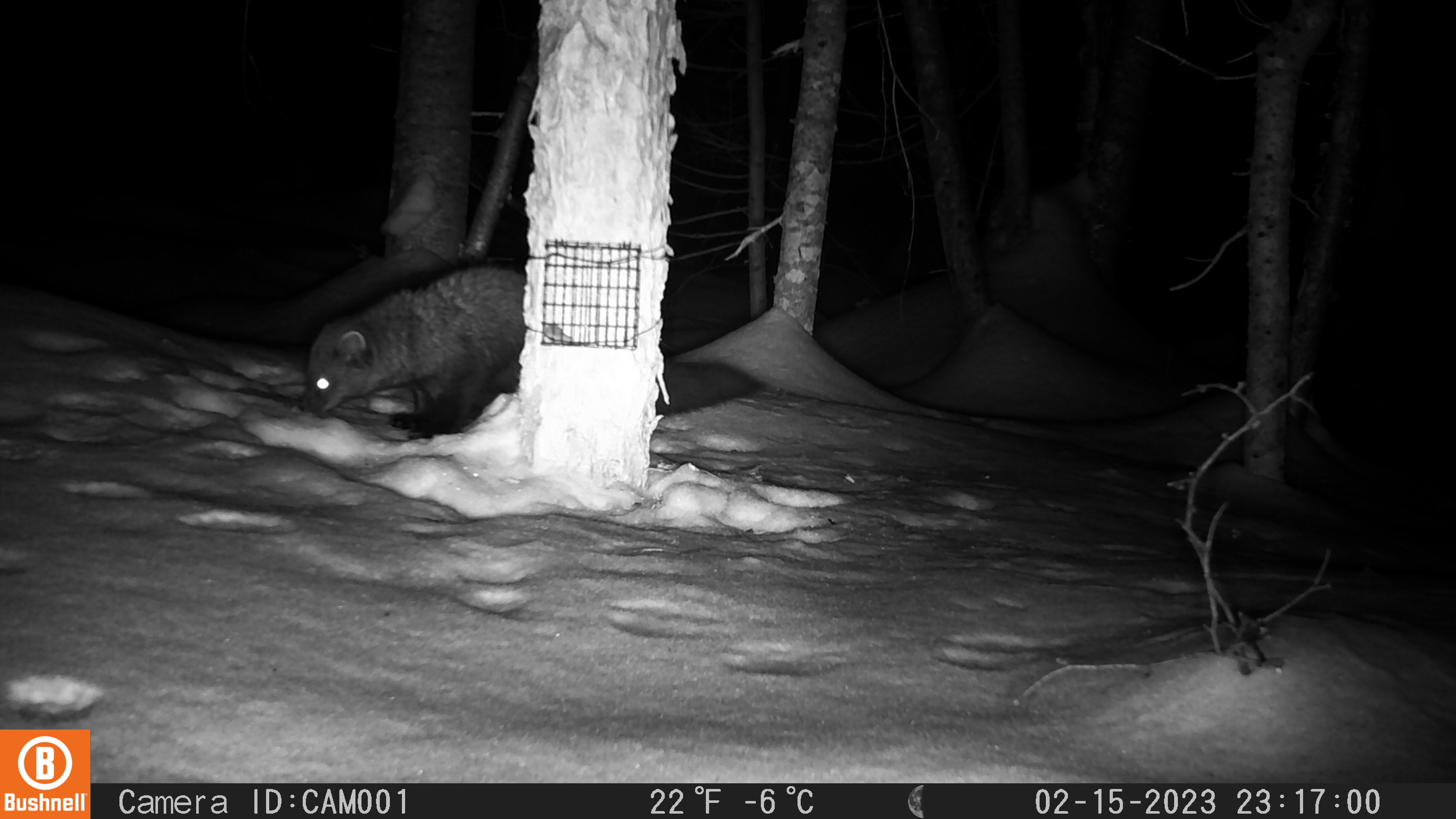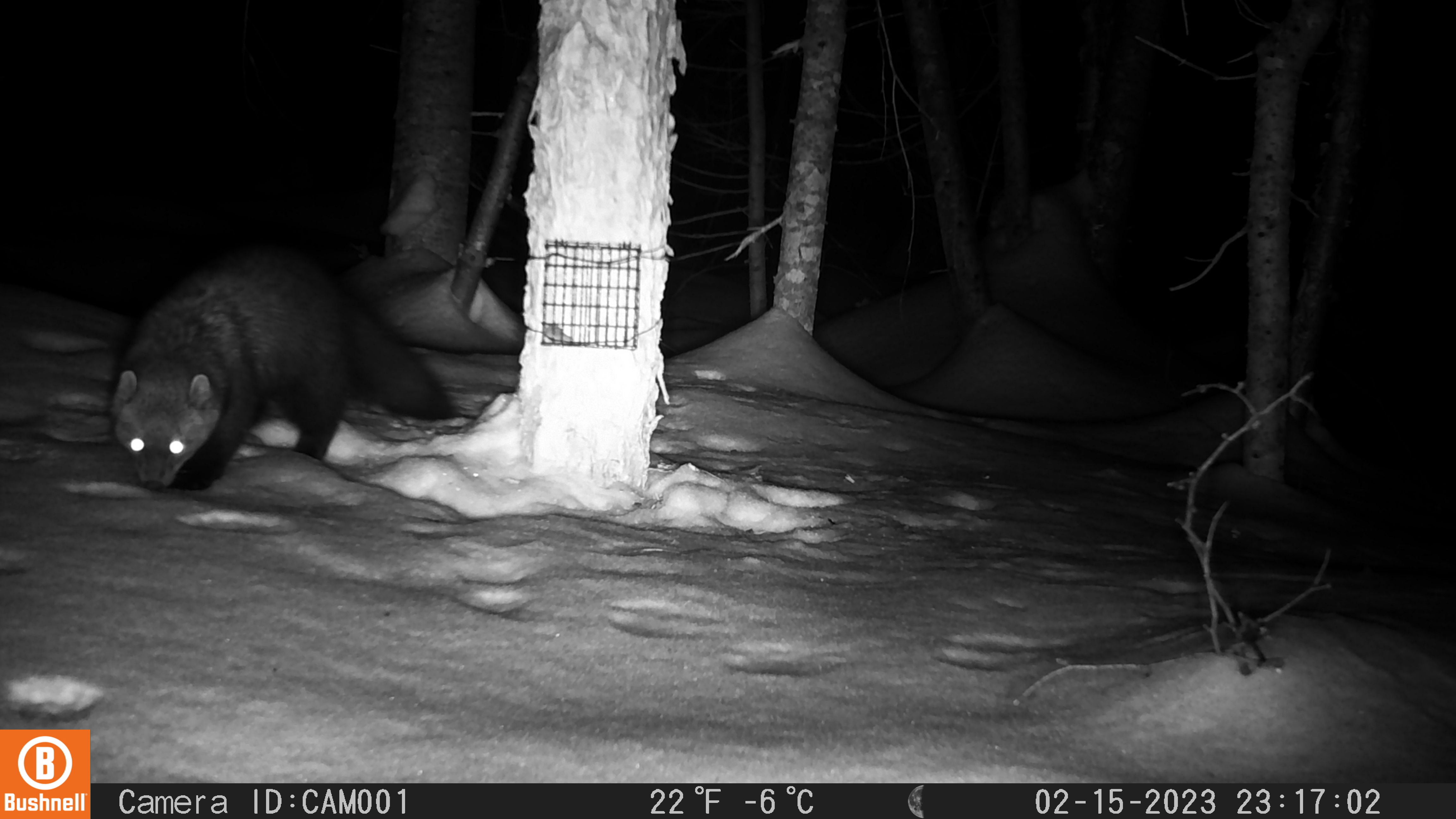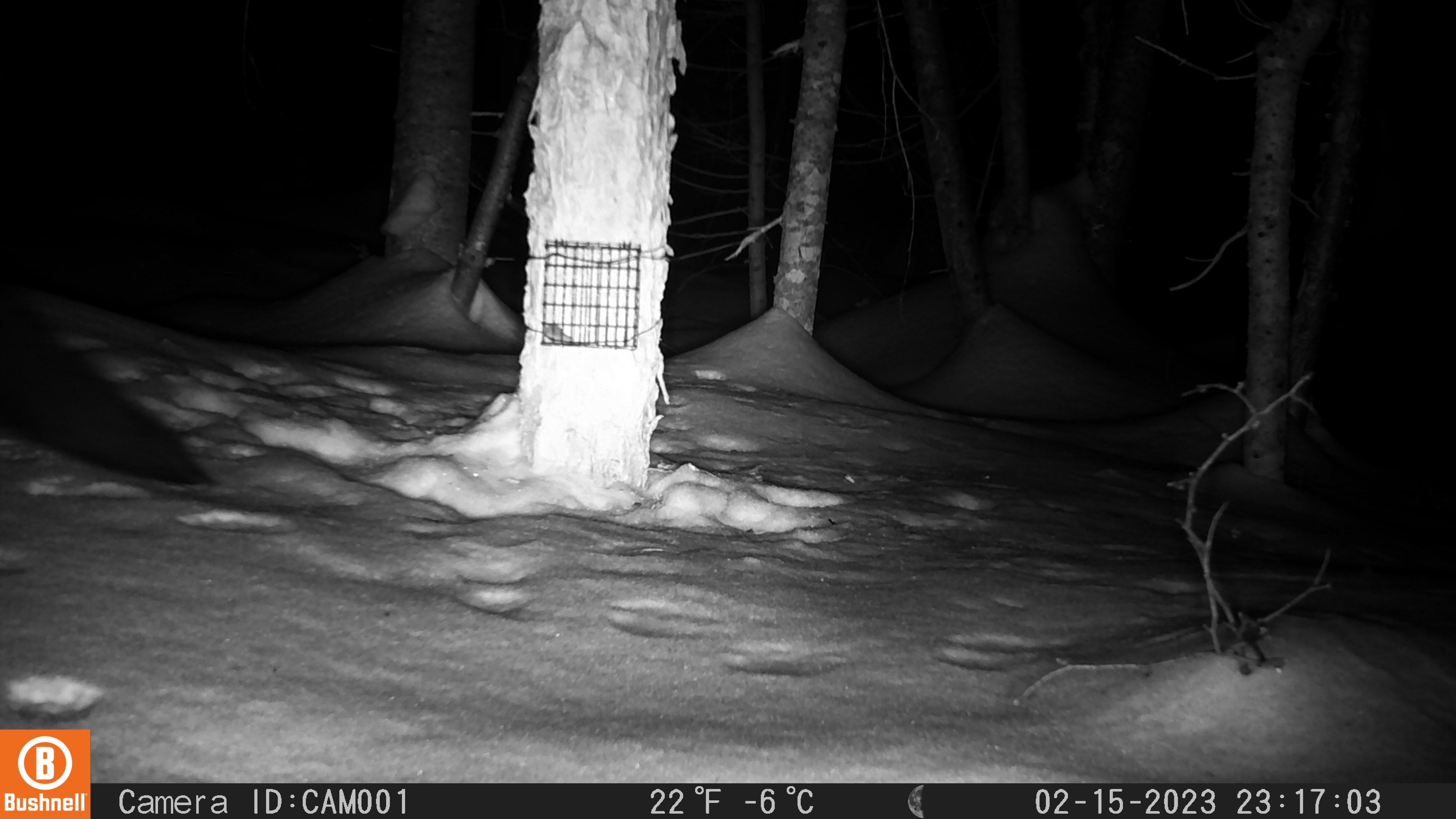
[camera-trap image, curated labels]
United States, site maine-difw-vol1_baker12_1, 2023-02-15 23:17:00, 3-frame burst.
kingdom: Animalia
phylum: Chordata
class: Mammalia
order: Carnivora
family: Mustelidae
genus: Pekania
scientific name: Pekania pennanti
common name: fisher